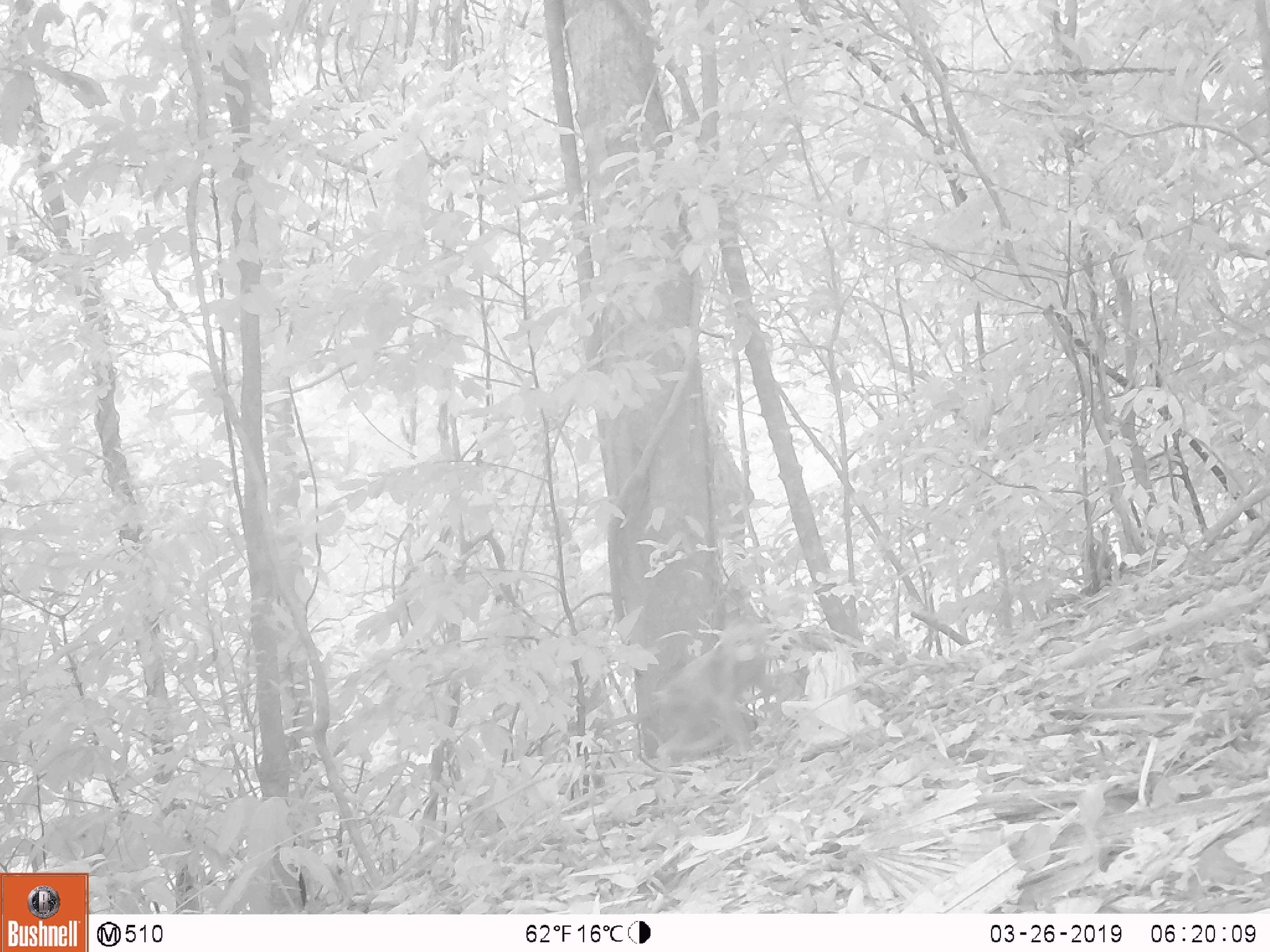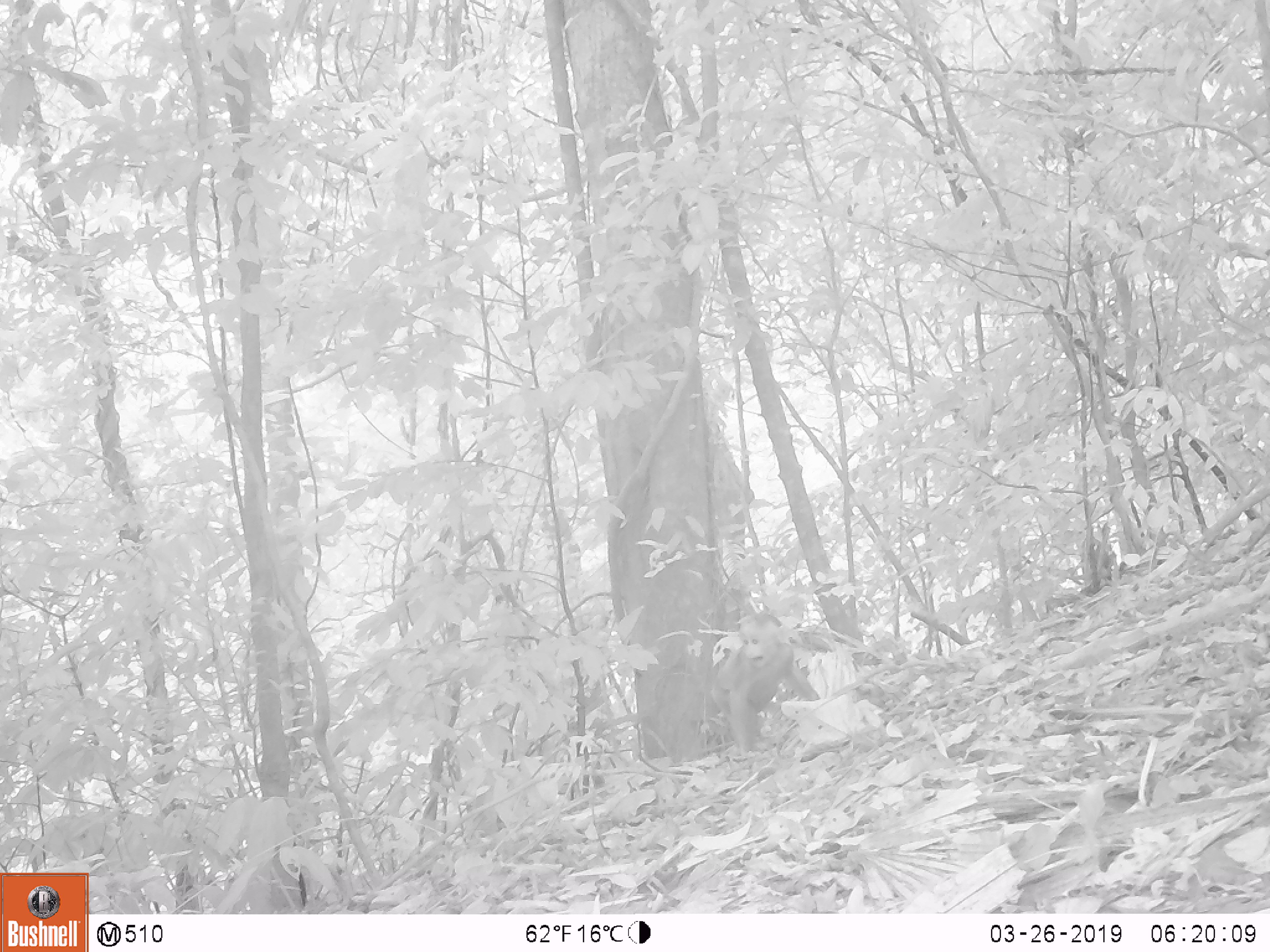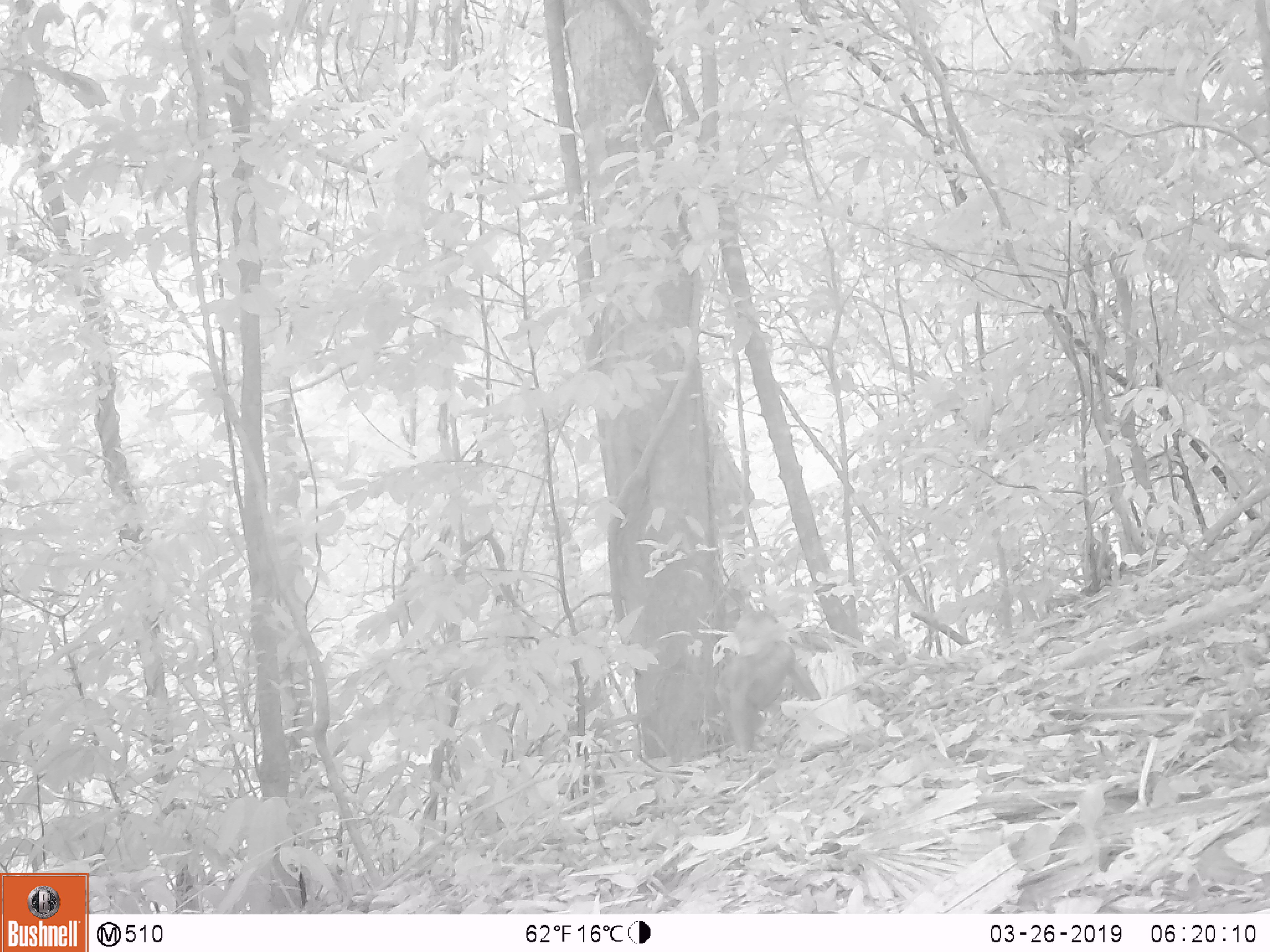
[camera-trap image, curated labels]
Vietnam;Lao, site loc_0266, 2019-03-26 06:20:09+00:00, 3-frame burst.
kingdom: Animalia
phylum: Chordata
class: Mammalia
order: Primates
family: Cercopithecidae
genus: Macaca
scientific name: Macaca arctoides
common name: stump-tailed macaque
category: stump tailed macaque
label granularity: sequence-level